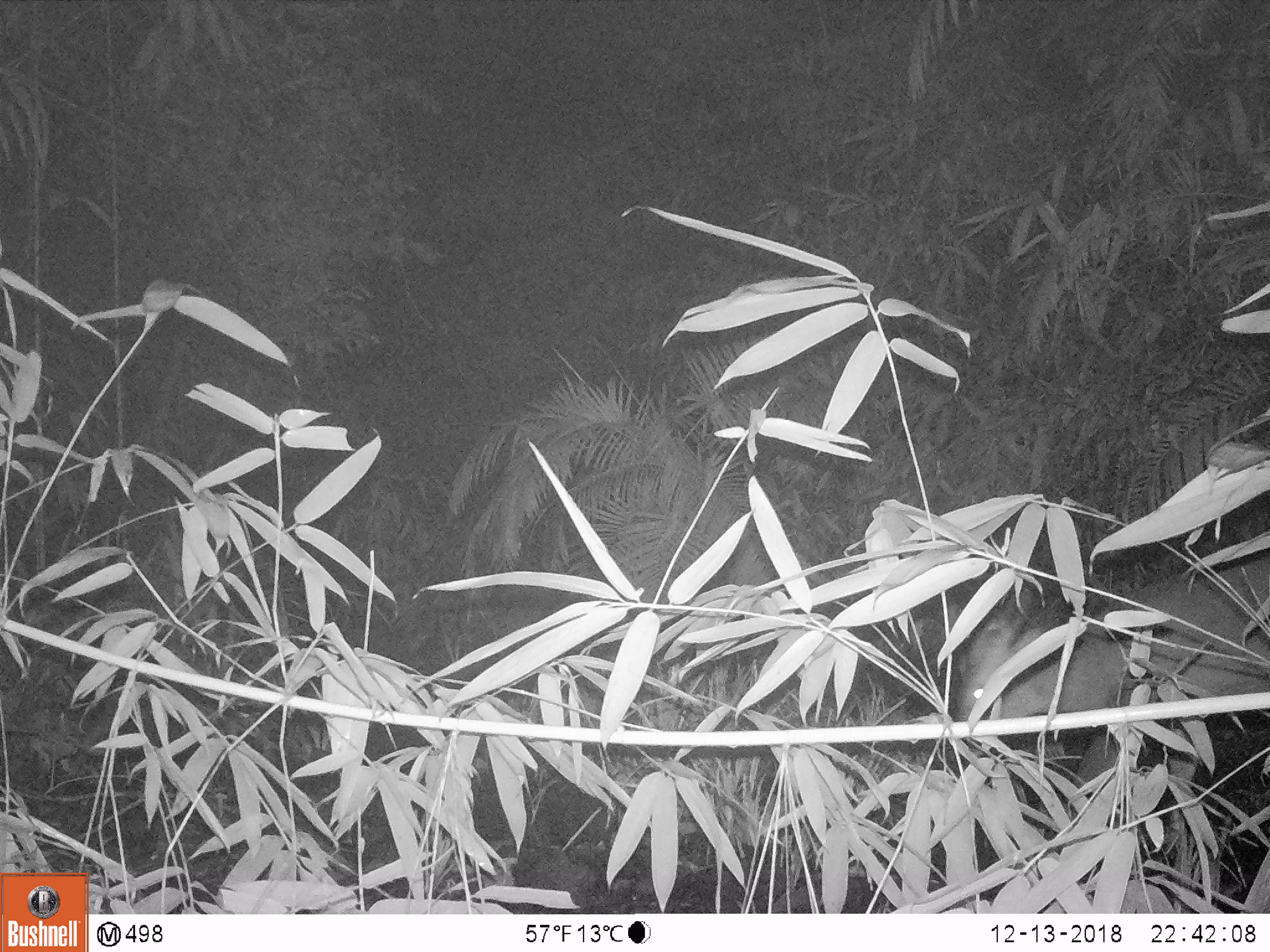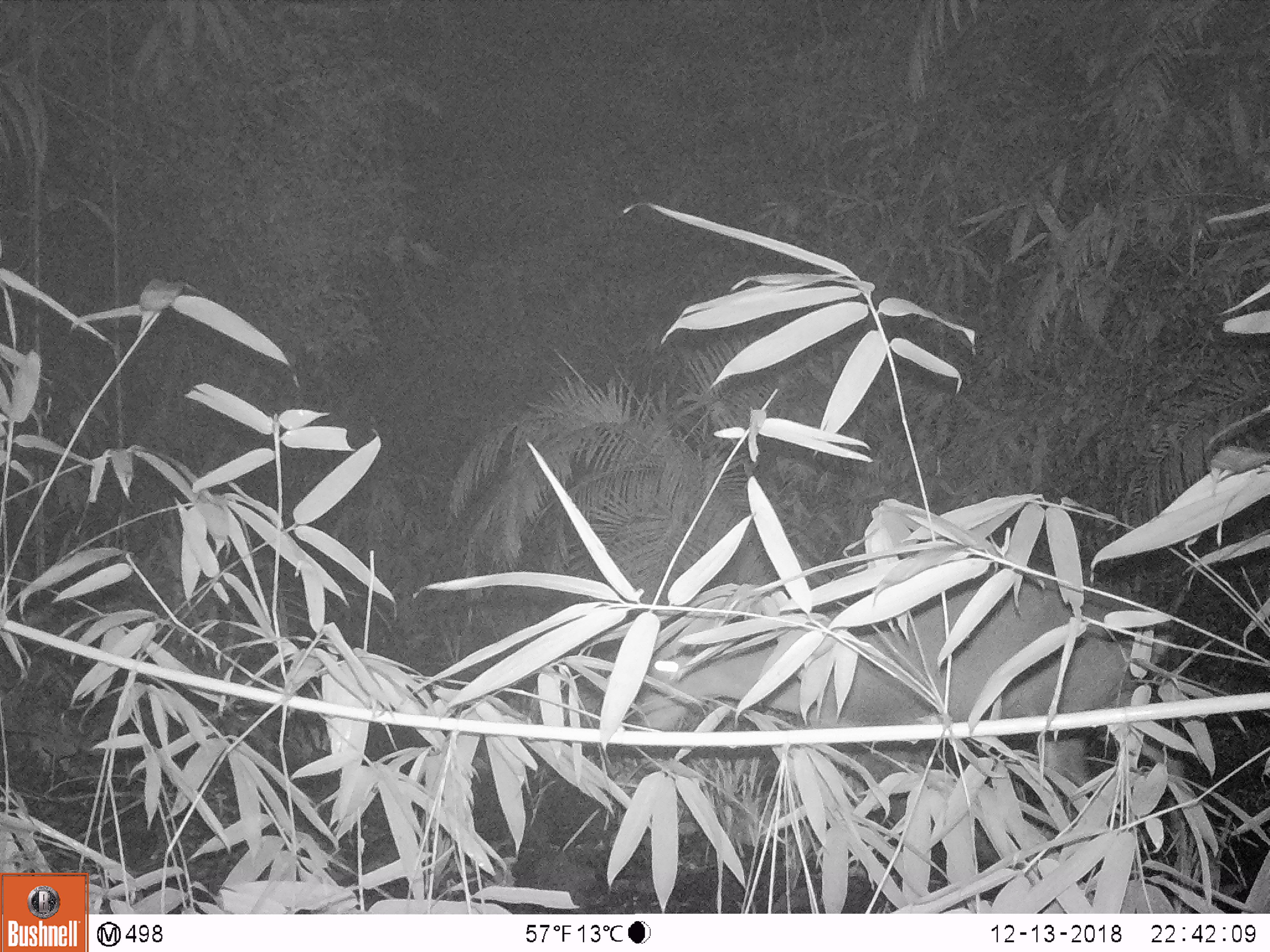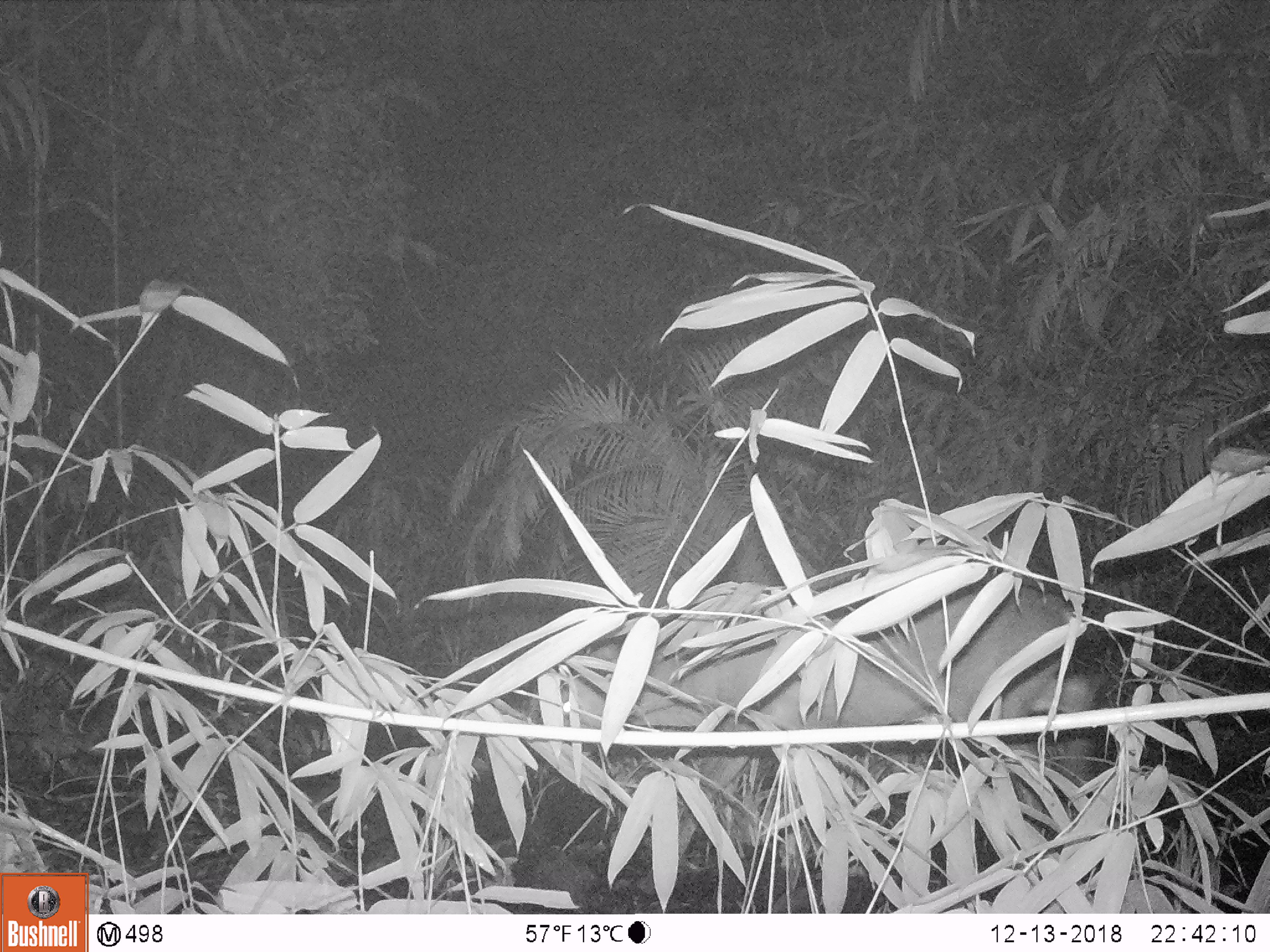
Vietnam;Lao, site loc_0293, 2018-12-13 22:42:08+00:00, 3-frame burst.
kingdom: Animalia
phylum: Chordata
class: Mammalia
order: Artiodactyla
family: Cervidae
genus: Muntiacus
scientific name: Muntiacus vuquangensis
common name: large-antlered muntjac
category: large antlered muntjac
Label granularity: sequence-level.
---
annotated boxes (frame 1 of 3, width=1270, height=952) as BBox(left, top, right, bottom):
large antlered muntjac: BBox(960, 554, 1270, 831)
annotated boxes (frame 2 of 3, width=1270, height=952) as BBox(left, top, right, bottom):
large antlered muntjac: BBox(638, 578, 1167, 851)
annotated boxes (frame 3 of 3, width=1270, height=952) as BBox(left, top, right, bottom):
large antlered muntjac: BBox(529, 583, 1090, 856)